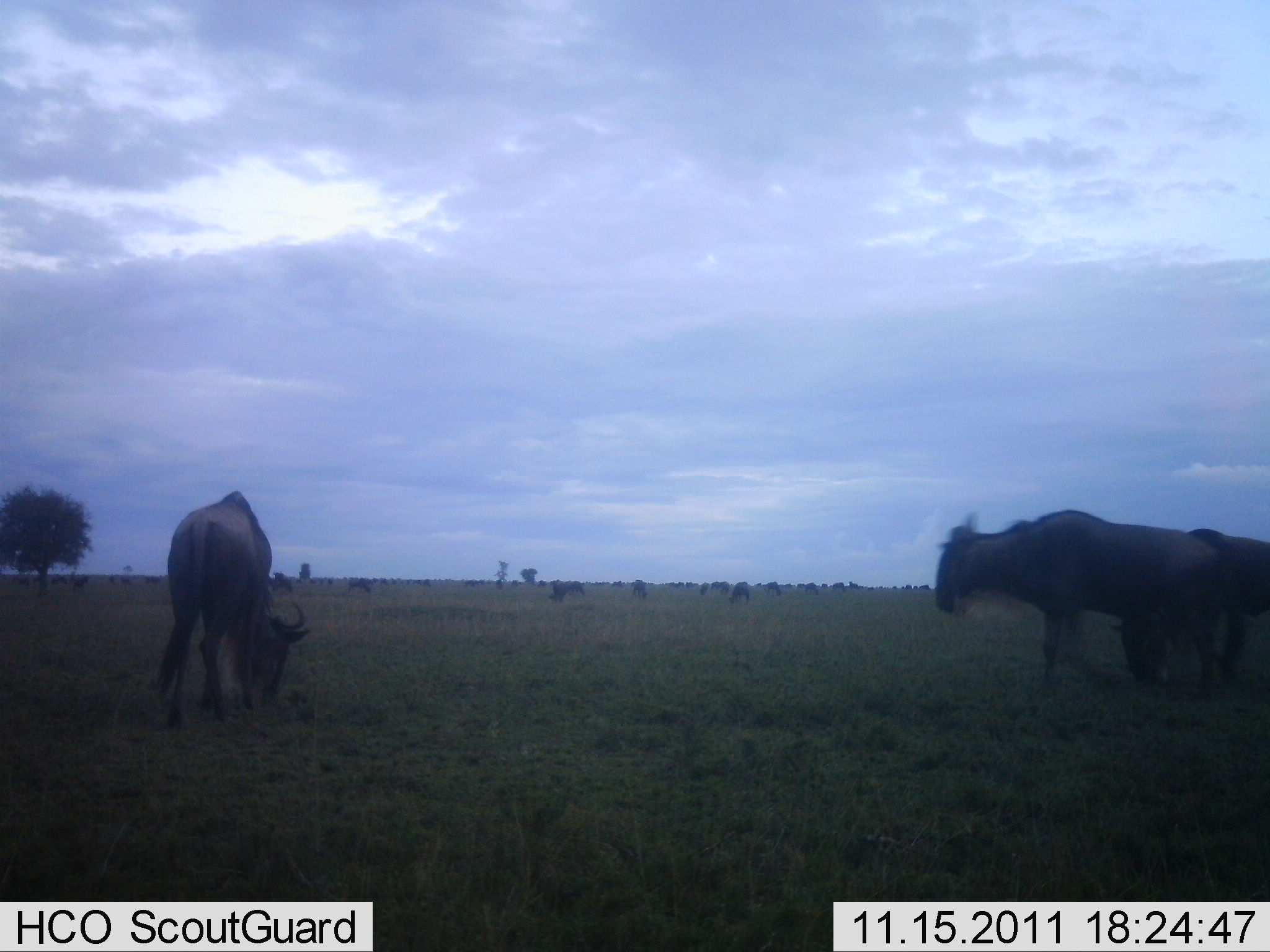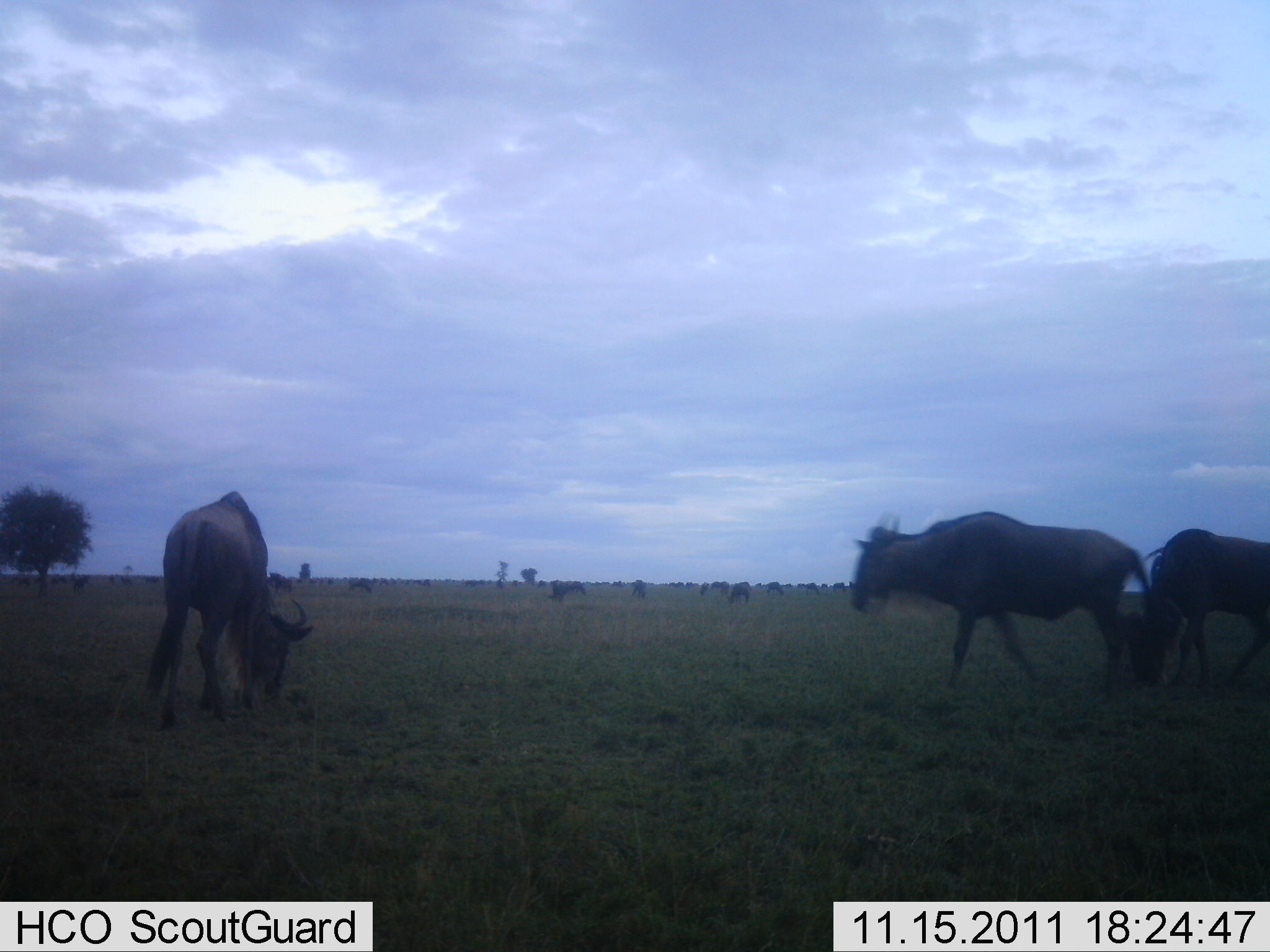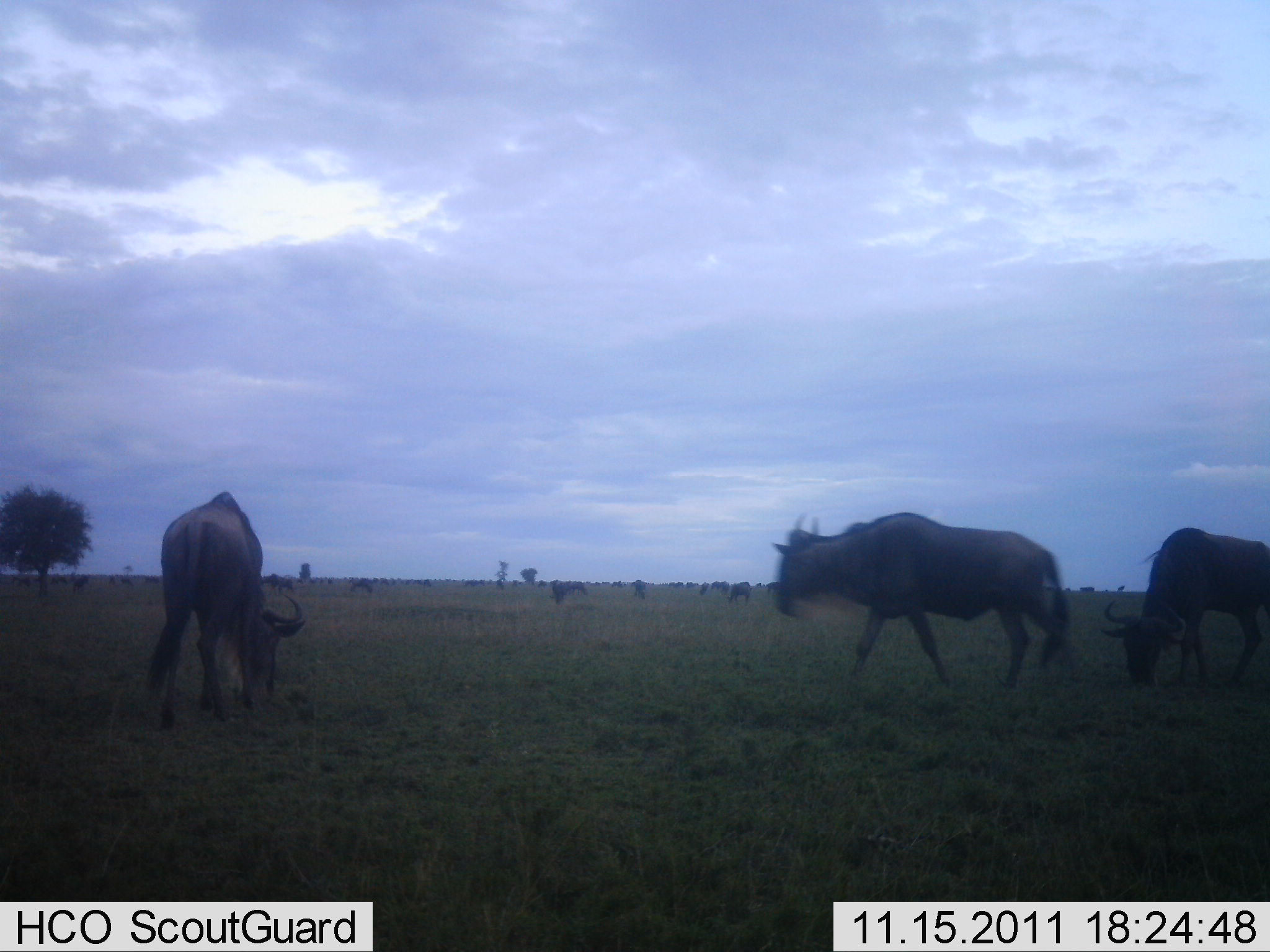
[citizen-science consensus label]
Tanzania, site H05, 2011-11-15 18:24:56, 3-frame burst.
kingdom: Animalia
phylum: Chordata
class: Mammalia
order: Artiodactyla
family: Bovidae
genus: Connochaetes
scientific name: Connochaetes taurinus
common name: blue wildebeest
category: wildebeest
Wildebeest (blue wildebeest) (Connochaetes taurinus), count 3. Behavior (volunteer vote fractions): standing 29%, resting 0%, moving 71%, interacting 0%. Young present (vote fraction): 0%. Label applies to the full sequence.